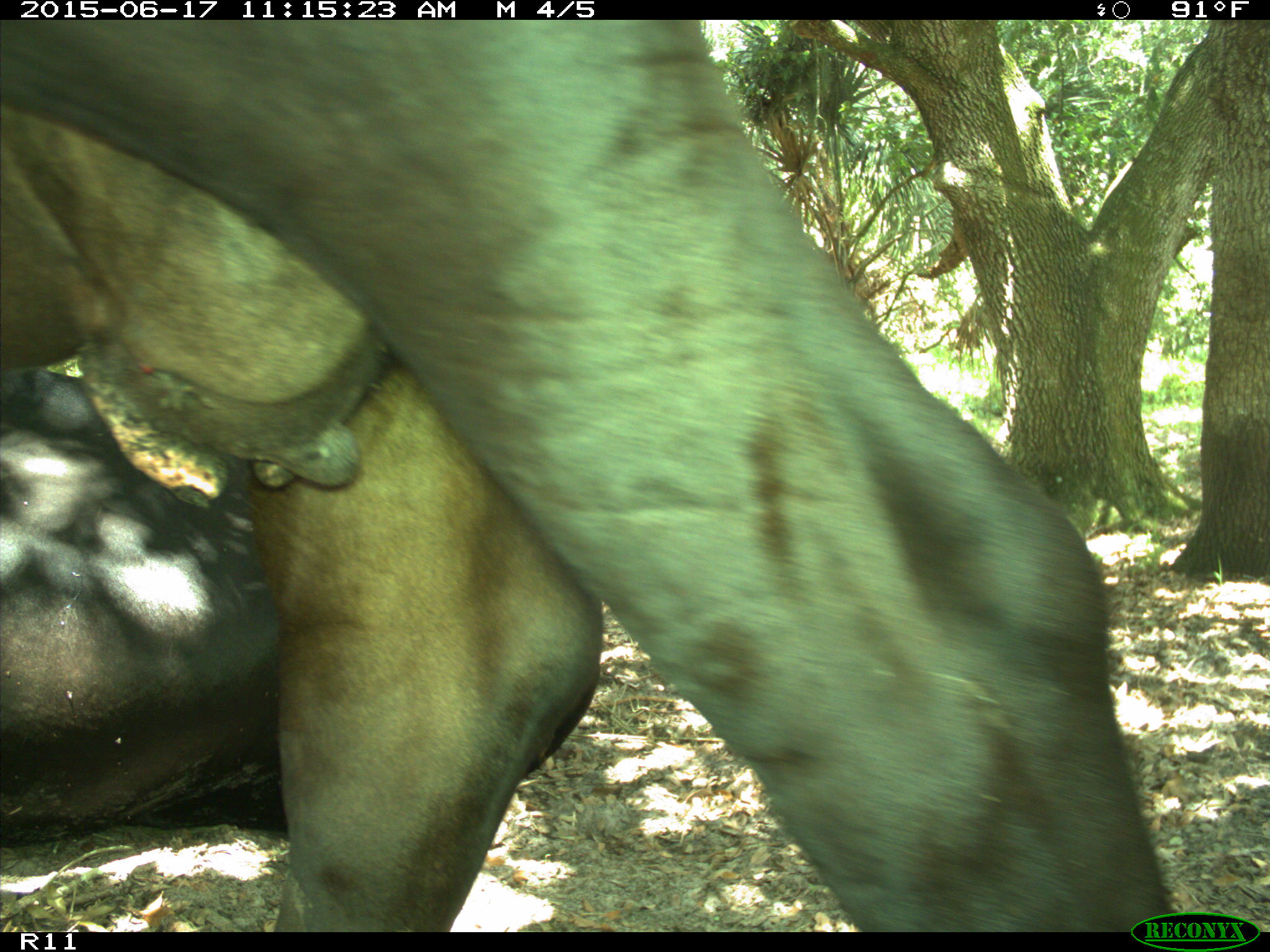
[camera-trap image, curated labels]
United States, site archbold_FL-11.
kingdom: Animalia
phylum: Chordata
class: Mammalia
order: Artiodactyla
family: Bovidae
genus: Bos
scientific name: Bos taurus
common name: domestic cow